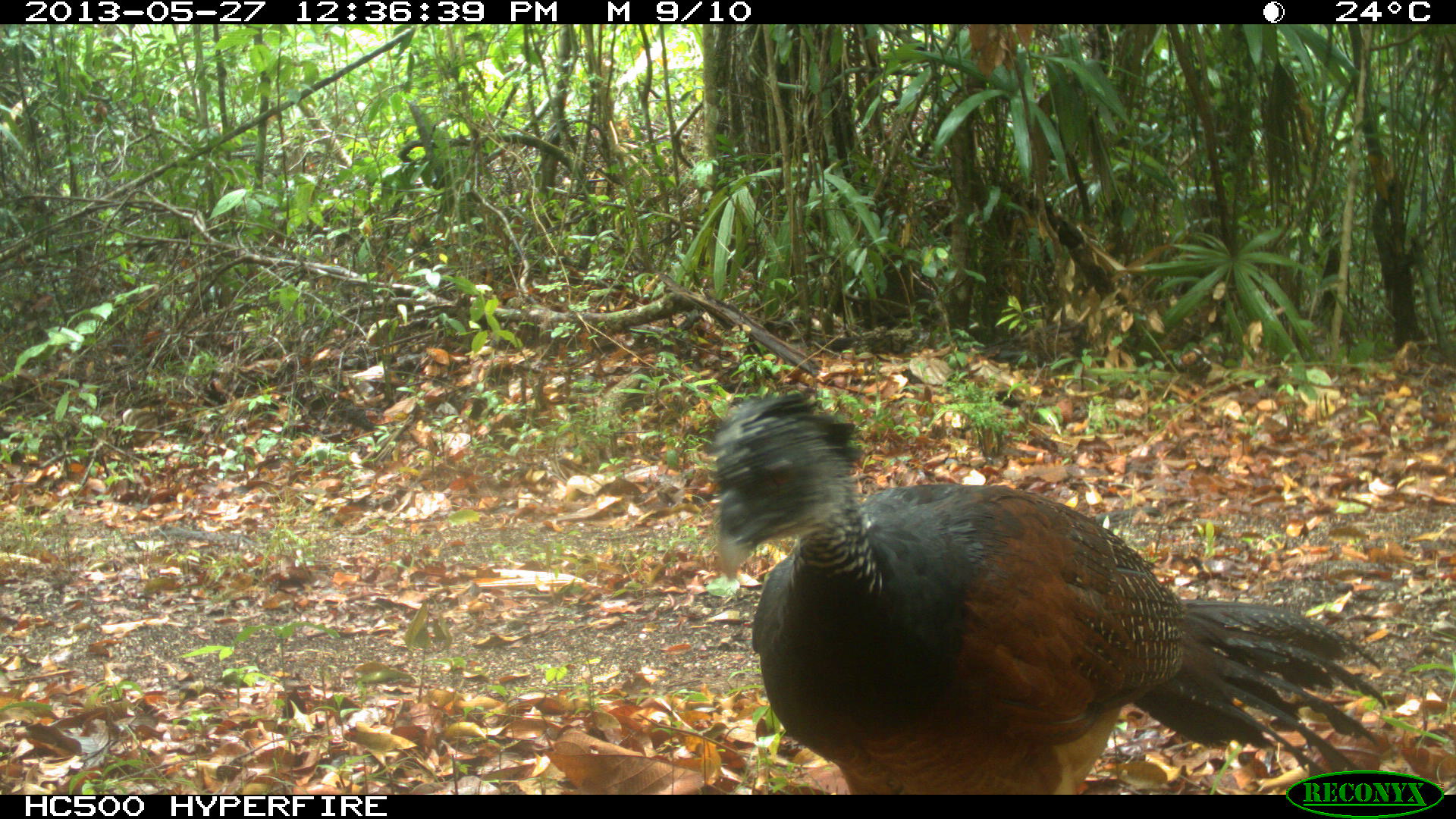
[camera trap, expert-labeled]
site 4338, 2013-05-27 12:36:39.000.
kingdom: Animalia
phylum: Chordata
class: Aves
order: Galliformes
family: Cracidae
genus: Crax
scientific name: Crax rubra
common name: great curassow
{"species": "Crax rubra (great curassow)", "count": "2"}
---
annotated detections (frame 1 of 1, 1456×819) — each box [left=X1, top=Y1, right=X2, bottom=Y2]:
crax rubra: [left=707, top=388, right=1385, bottom=795]